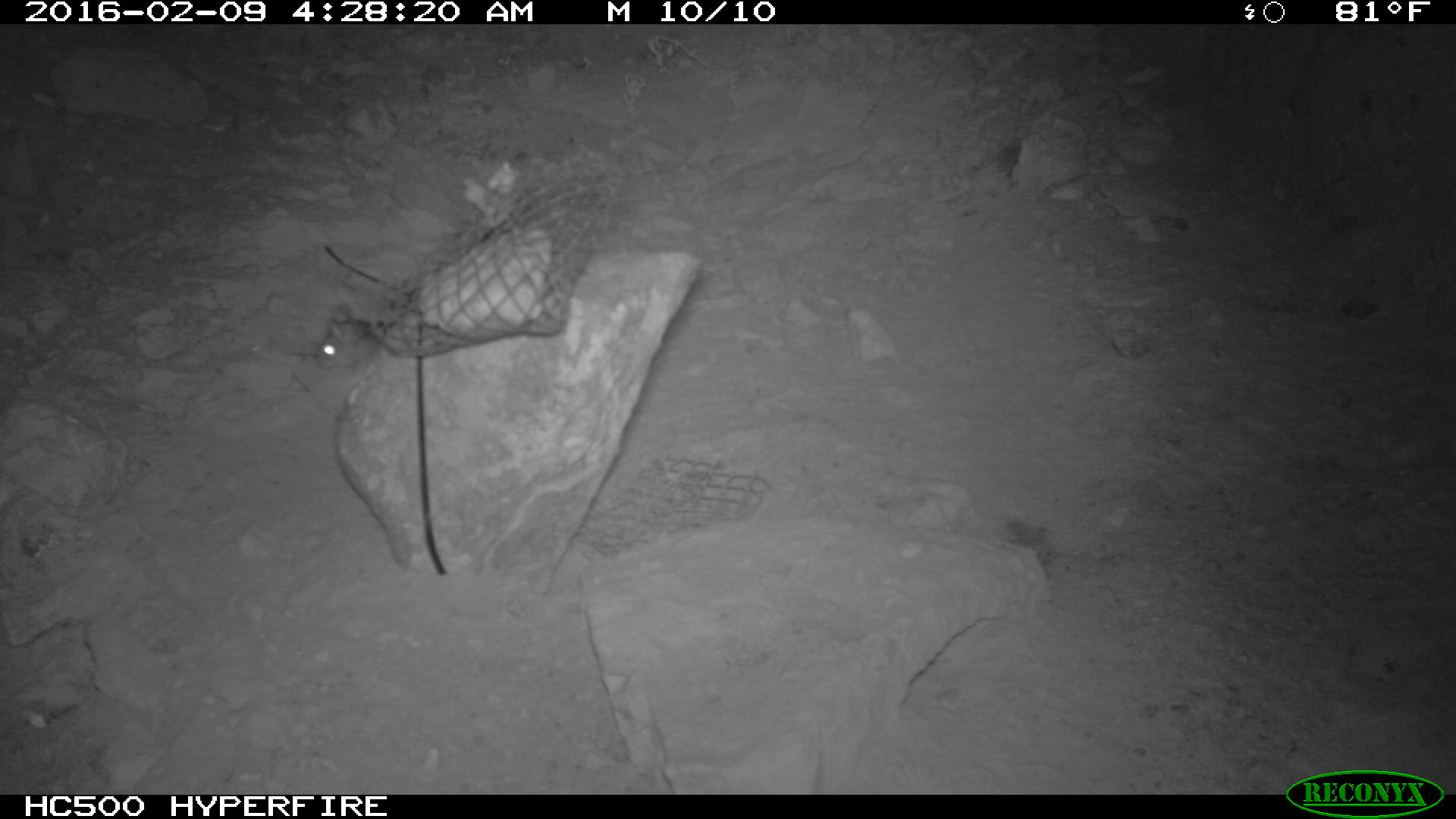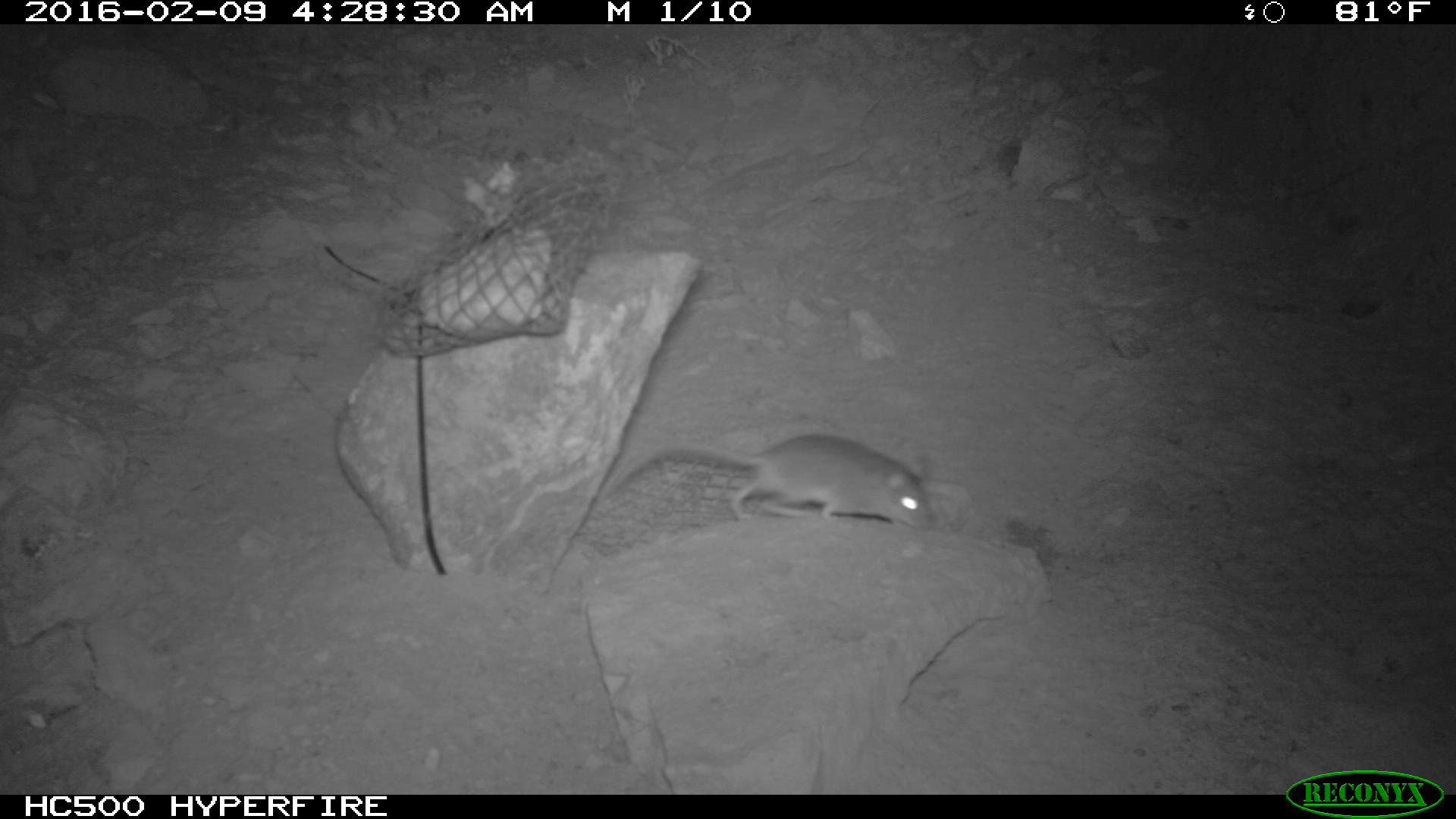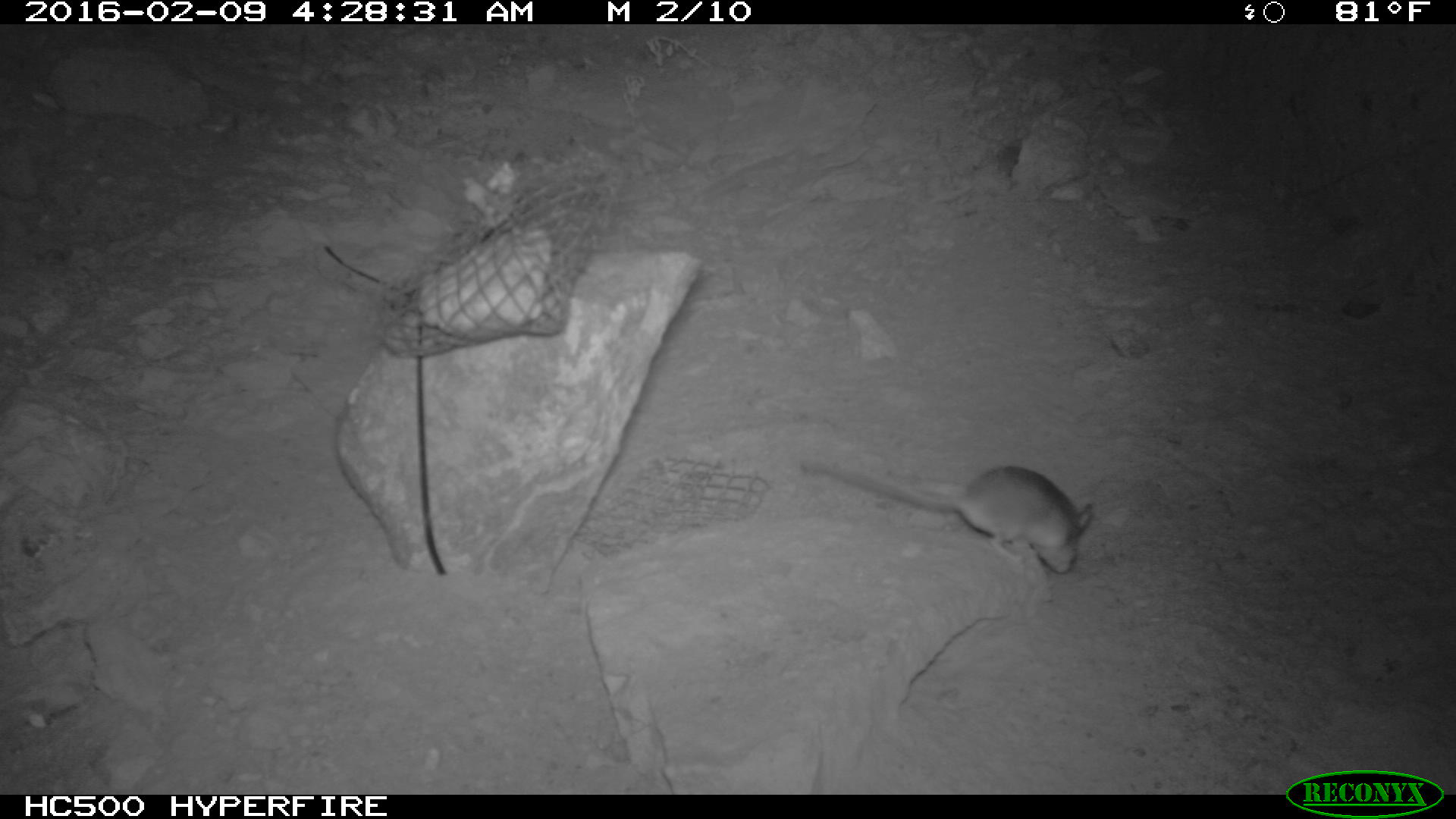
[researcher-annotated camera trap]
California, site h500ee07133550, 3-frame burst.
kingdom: Animalia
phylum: Chordata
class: Mammalia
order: Rodentia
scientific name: Rodentia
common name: rodent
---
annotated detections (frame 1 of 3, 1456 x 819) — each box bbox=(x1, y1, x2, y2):
rodent: bbox=(315, 305, 381, 372)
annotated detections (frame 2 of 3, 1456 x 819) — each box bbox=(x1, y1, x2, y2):
rodent: bbox=(598, 432, 930, 530)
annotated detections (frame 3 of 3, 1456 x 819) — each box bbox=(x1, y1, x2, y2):
rodent: bbox=(795, 458, 1095, 574)